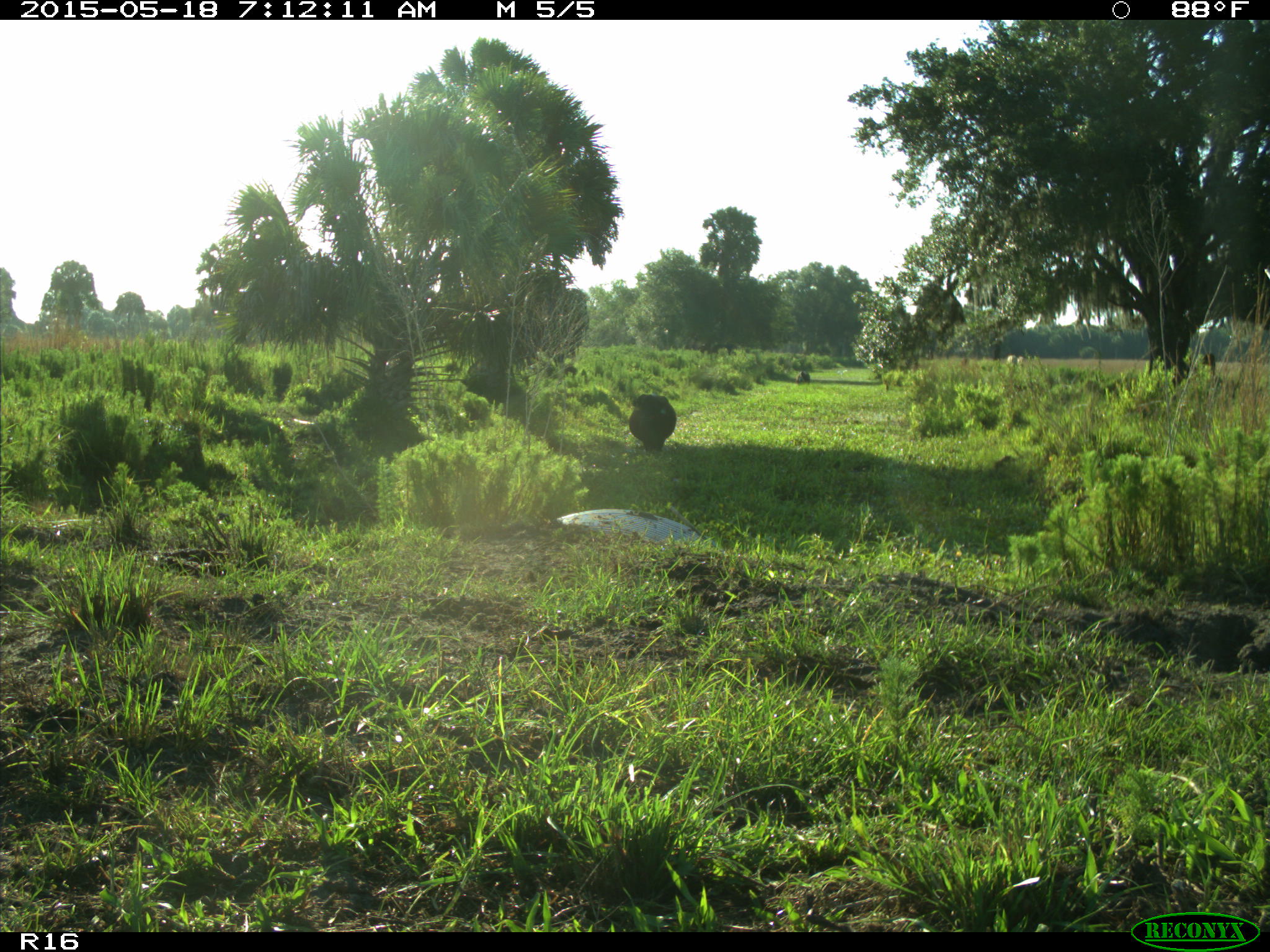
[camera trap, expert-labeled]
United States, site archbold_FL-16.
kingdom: Animalia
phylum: Chordata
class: Mammalia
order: Artiodactyla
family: Bovidae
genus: Bos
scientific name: Bos taurus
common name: domestic cow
Bos taurus (domestic cow).